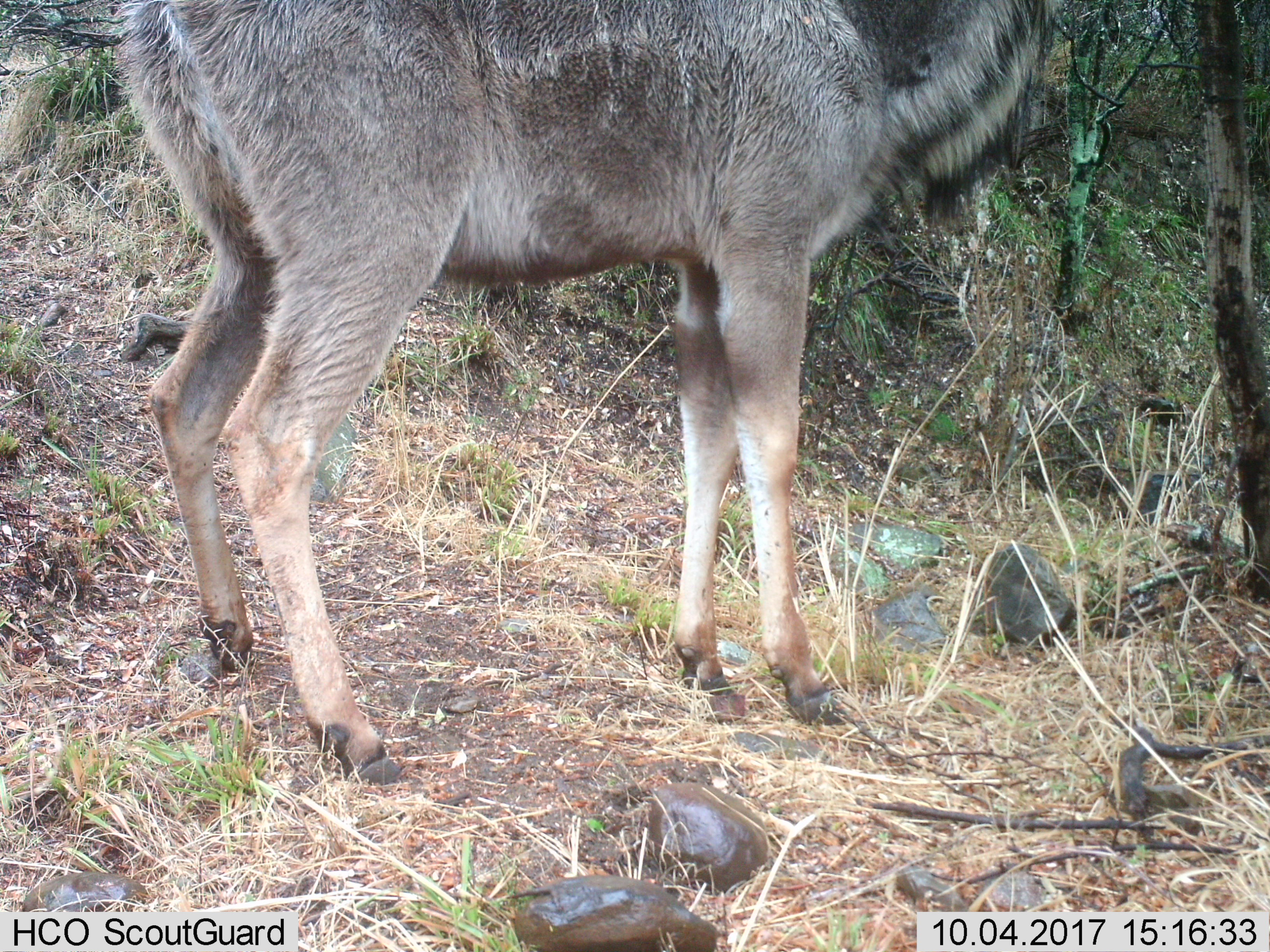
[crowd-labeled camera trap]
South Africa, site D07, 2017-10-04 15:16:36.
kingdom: Animalia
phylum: Chordata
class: Mammalia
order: Artiodactyla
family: Bovidae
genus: Tragelaphus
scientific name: Tragelaphus strepsiceros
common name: greater kudu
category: kudu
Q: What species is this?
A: Kudu (greater kudu) (Tragelaphus strepsiceros).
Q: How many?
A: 1.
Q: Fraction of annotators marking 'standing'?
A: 100%.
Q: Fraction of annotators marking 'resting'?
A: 0%.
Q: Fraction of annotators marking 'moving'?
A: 0%.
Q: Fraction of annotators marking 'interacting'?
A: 0%.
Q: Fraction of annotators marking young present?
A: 12%.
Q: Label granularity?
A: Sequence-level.